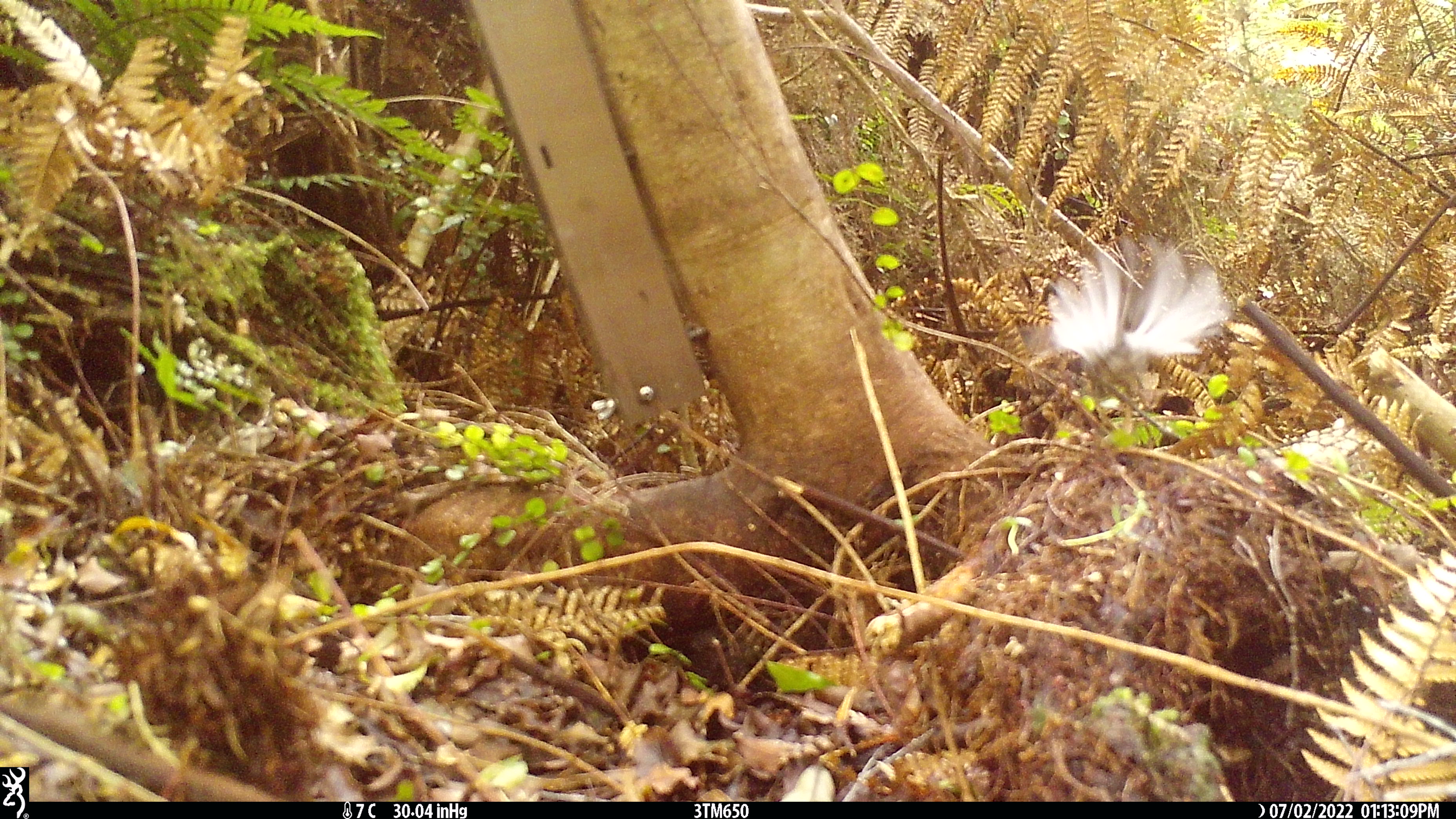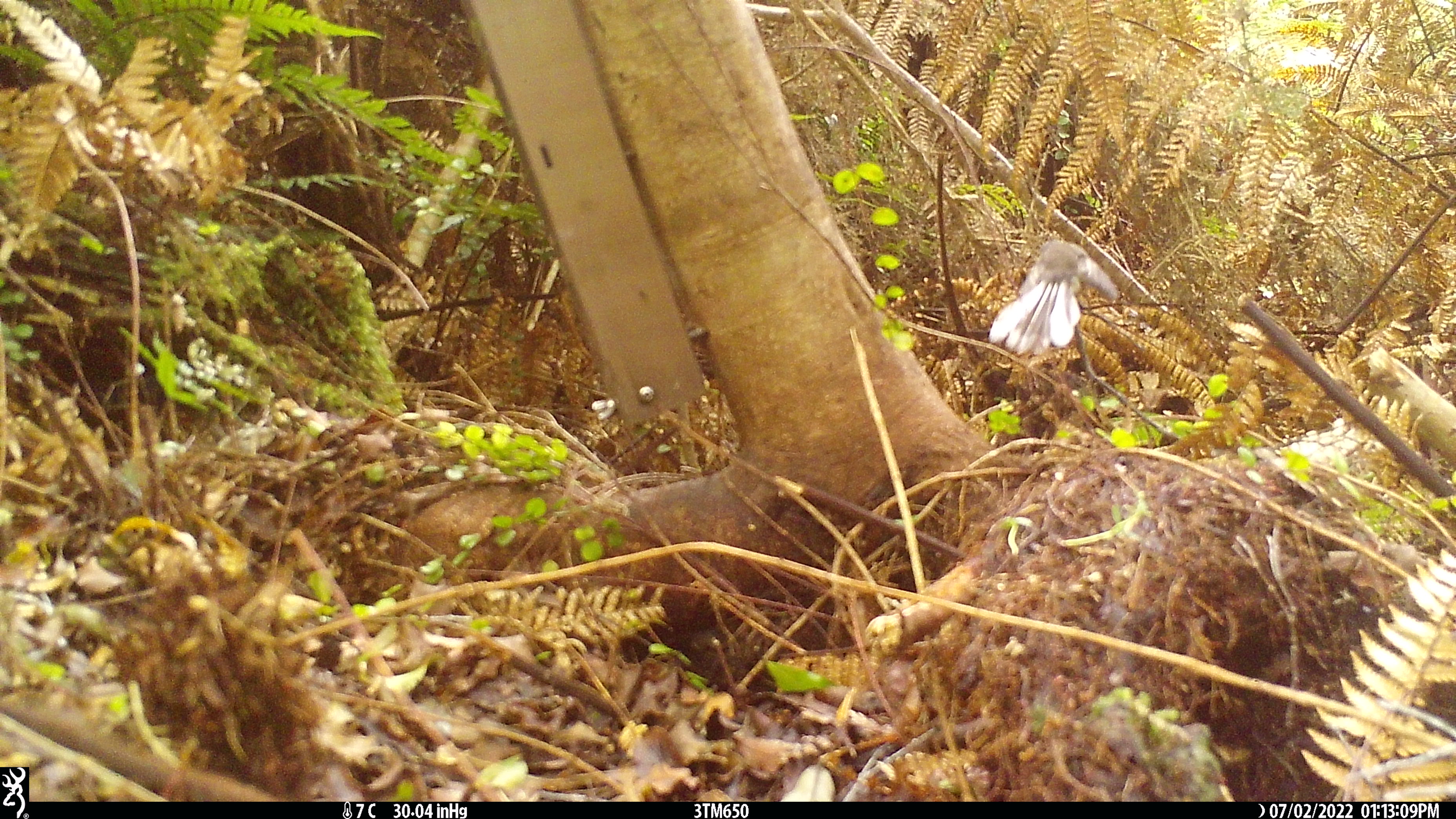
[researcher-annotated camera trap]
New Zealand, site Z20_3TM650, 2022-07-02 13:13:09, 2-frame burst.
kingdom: Animalia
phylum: Chordata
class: Aves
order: Passeriformes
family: Rhipiduridae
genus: Rhipidura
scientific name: Rhipidura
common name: fantails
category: fantail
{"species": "fantail (fantails) (Rhipidura)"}